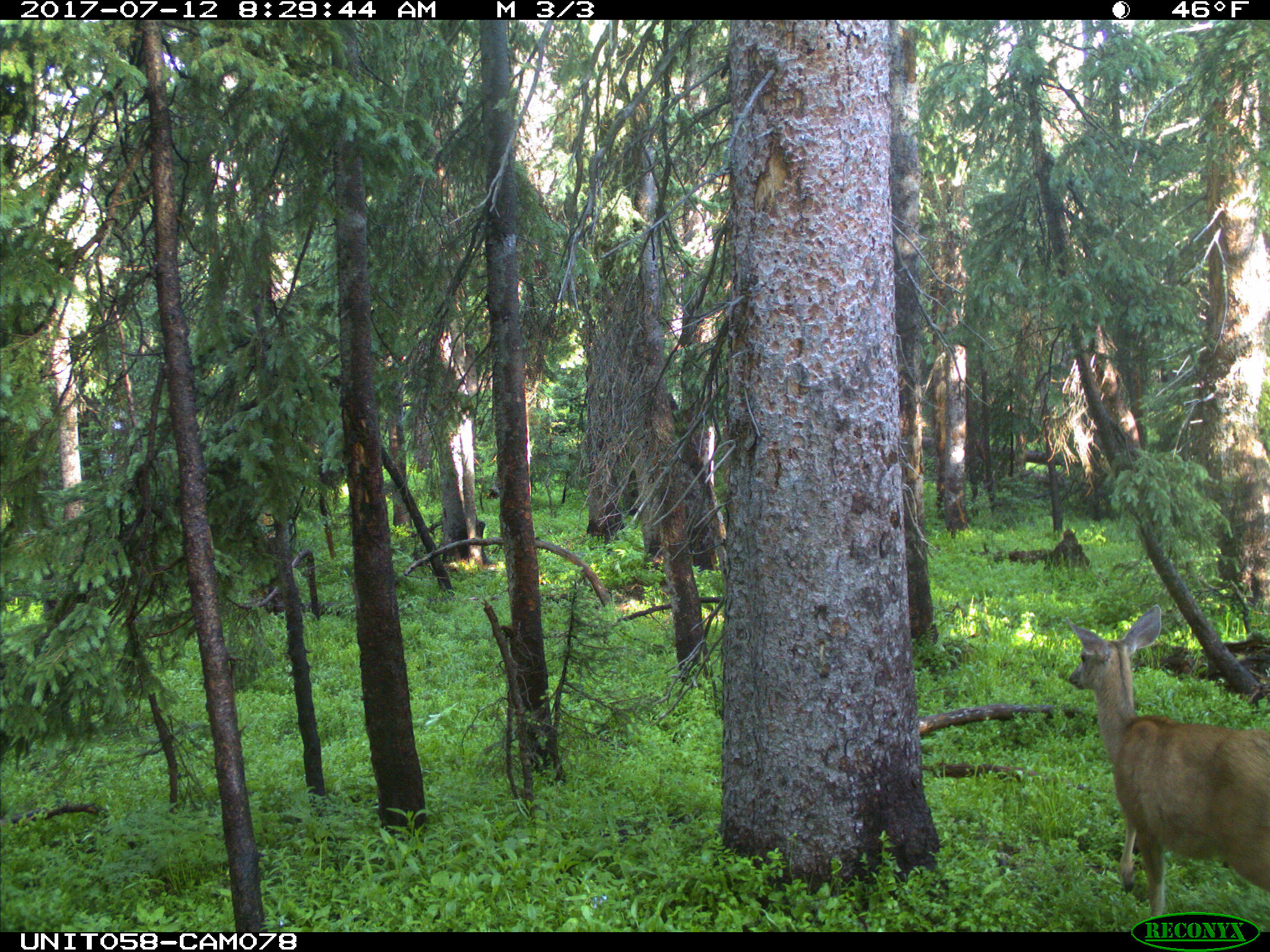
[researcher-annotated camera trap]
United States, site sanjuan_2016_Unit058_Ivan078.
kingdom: Animalia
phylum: Chordata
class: Mammalia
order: Artiodactyla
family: Cervidae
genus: Odocoileus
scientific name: Odocoileus hemionus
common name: mule deer